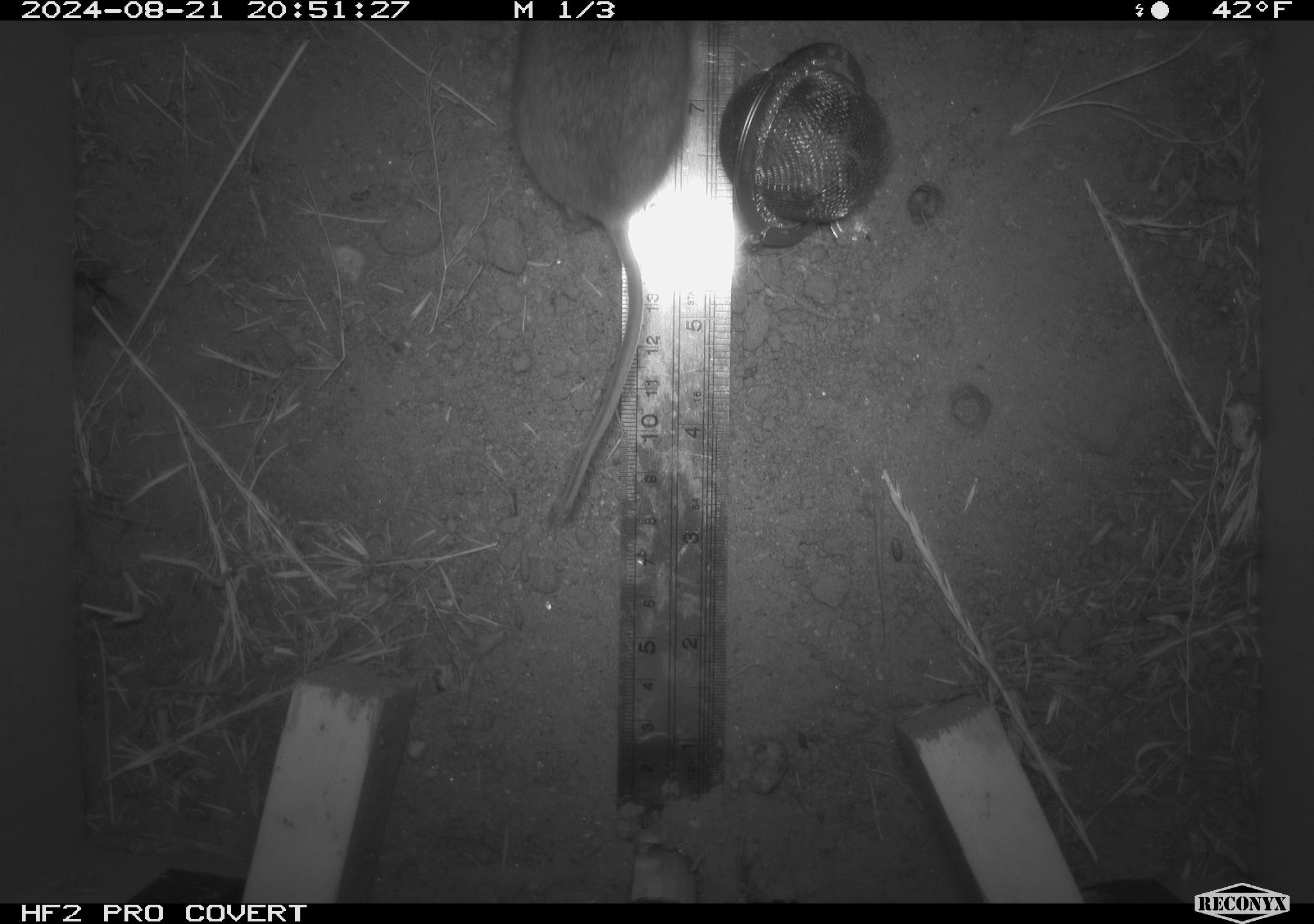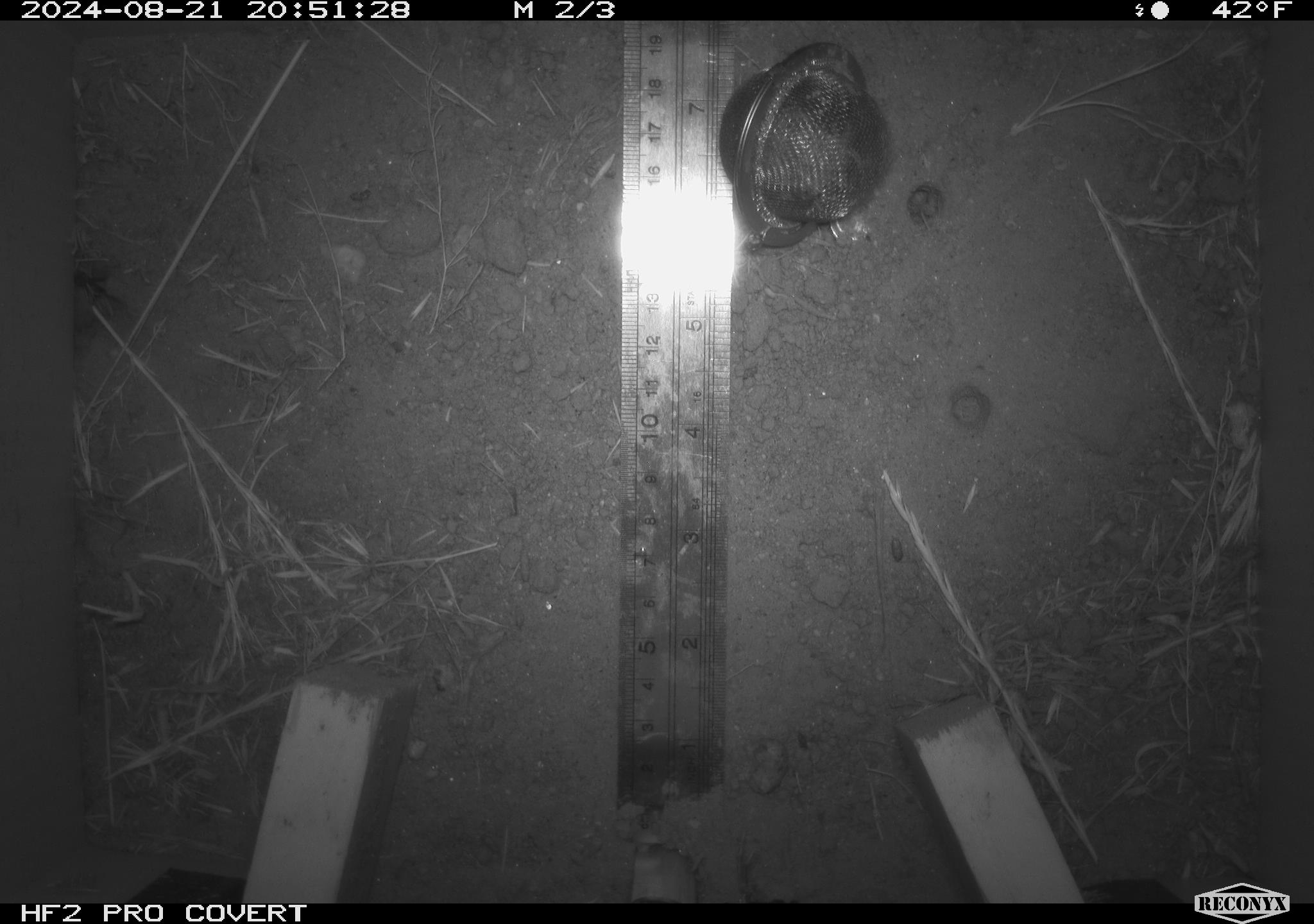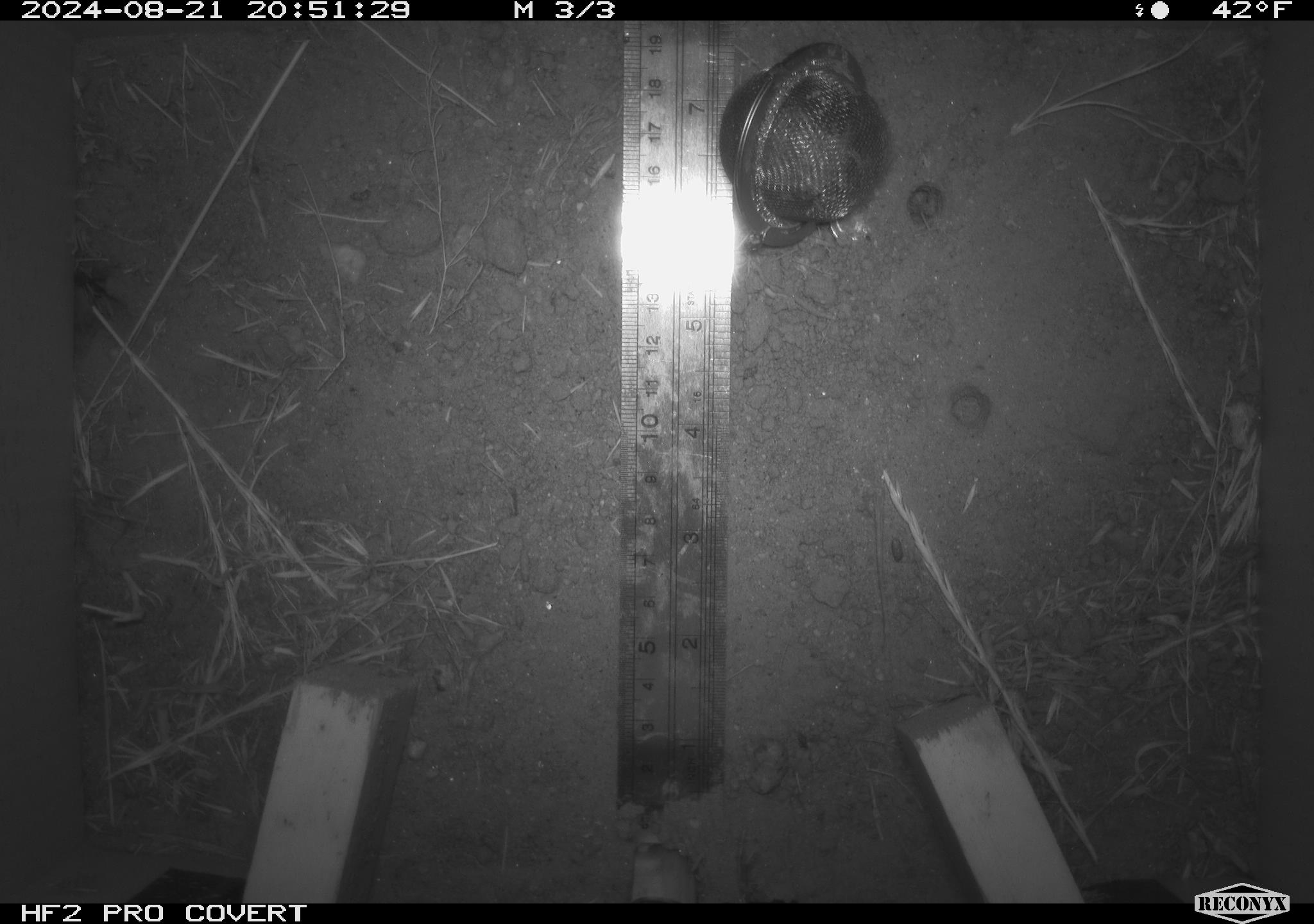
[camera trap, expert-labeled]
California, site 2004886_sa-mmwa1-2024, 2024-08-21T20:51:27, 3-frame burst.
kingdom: Animalia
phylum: Chordata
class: Mammalia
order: Rodentia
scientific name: Rodentia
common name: mouse species